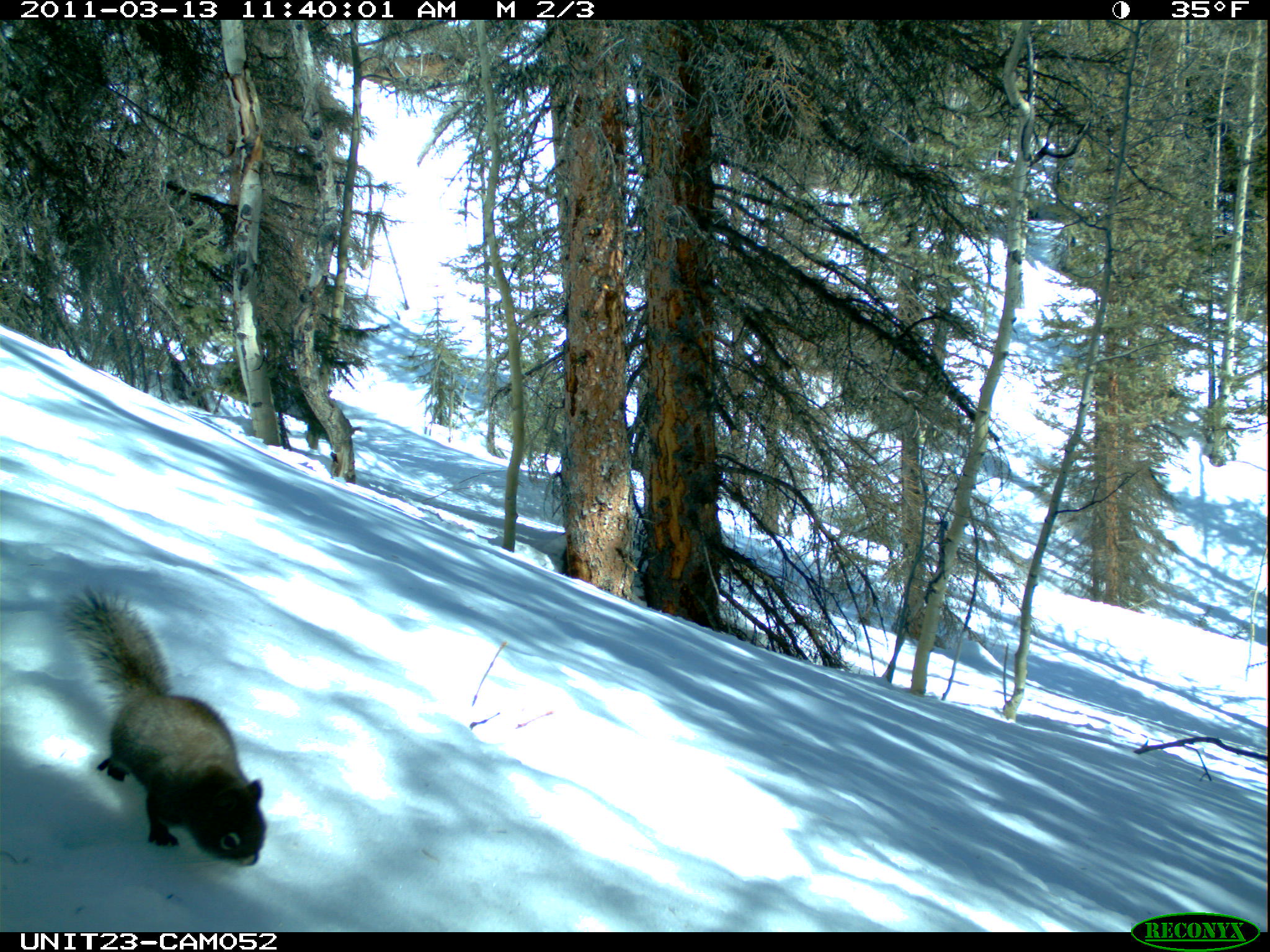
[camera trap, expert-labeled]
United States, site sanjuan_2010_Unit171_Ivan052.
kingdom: Animalia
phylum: Chordata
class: Mammalia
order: Rodentia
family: Sciuridae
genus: Tamiasciurus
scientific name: Tamiasciurus hudsonicus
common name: american red squirrel